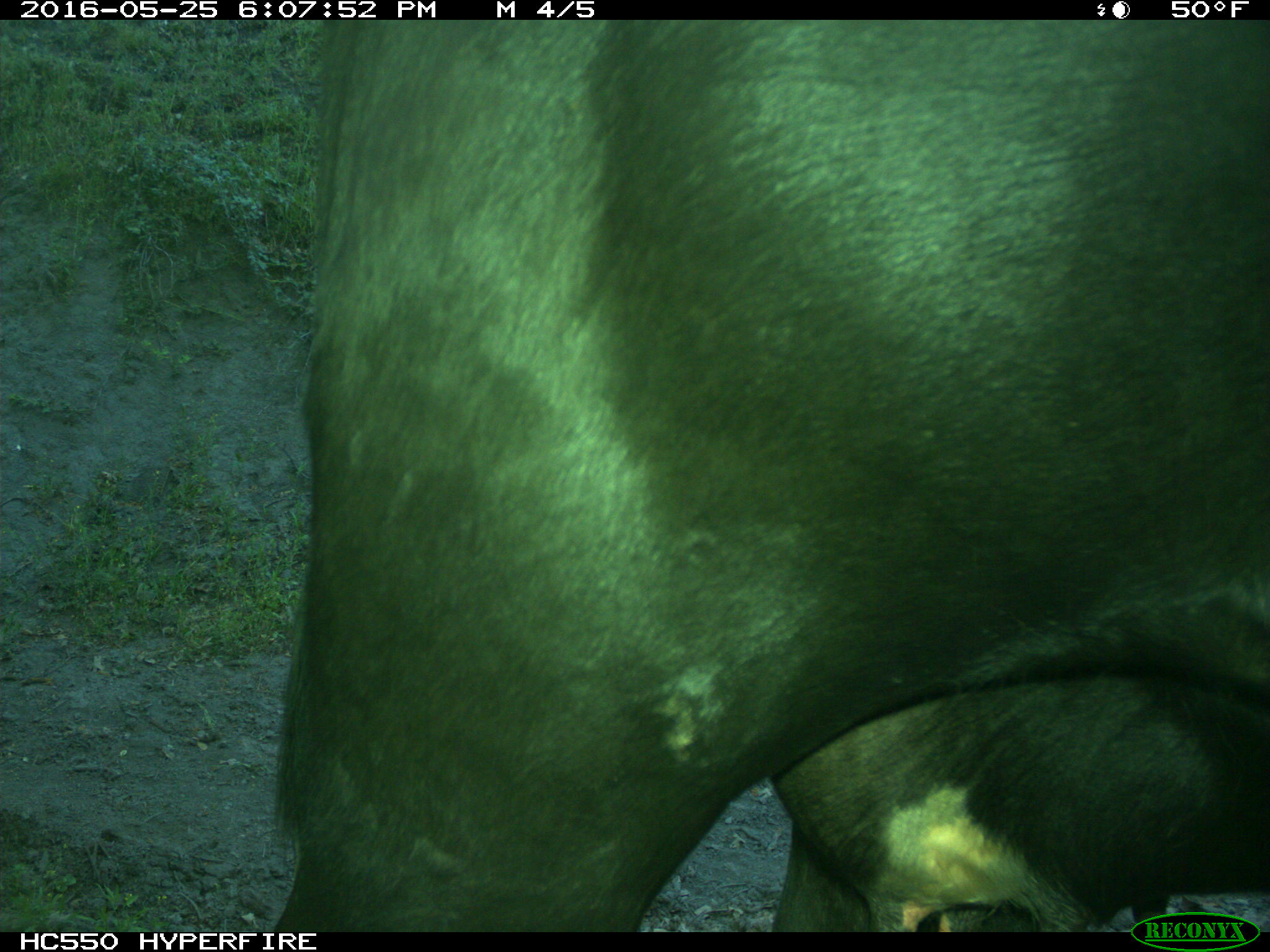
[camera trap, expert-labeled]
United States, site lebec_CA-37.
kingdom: Animalia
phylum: Chordata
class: Mammalia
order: Artiodactyla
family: Bovidae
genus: Bos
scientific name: Bos taurus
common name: domestic cow